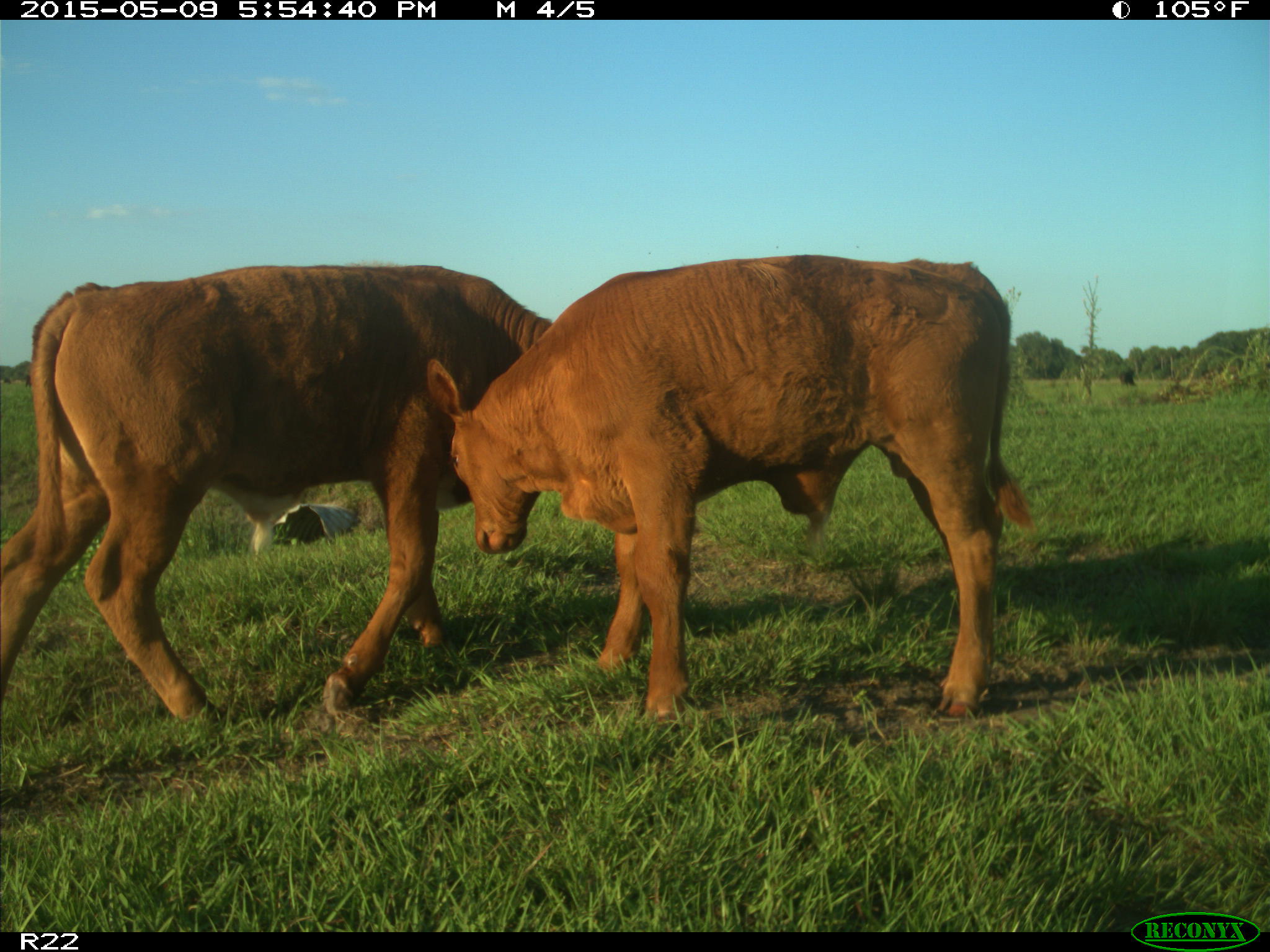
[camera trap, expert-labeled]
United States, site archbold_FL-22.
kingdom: Animalia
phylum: Chordata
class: Mammalia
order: Artiodactyla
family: Bovidae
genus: Bos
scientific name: Bos taurus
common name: domestic cow